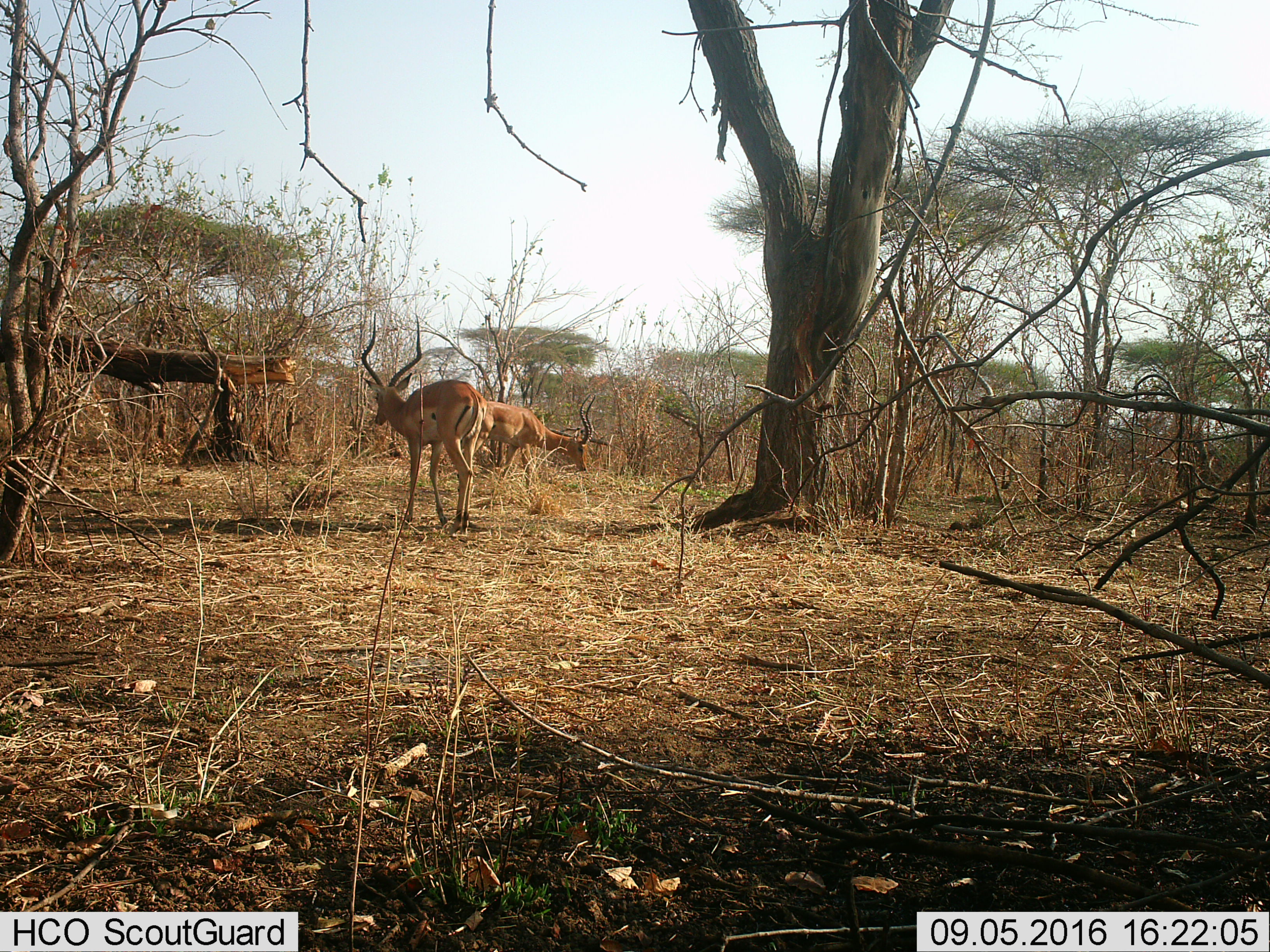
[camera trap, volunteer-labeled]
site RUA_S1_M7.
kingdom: Animalia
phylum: Chordata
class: Mammalia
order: Artiodactyla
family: Bovidae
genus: Aepyceros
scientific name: Aepyceros melampus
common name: impala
Impala (Aepyceros melampus), count 2. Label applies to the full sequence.